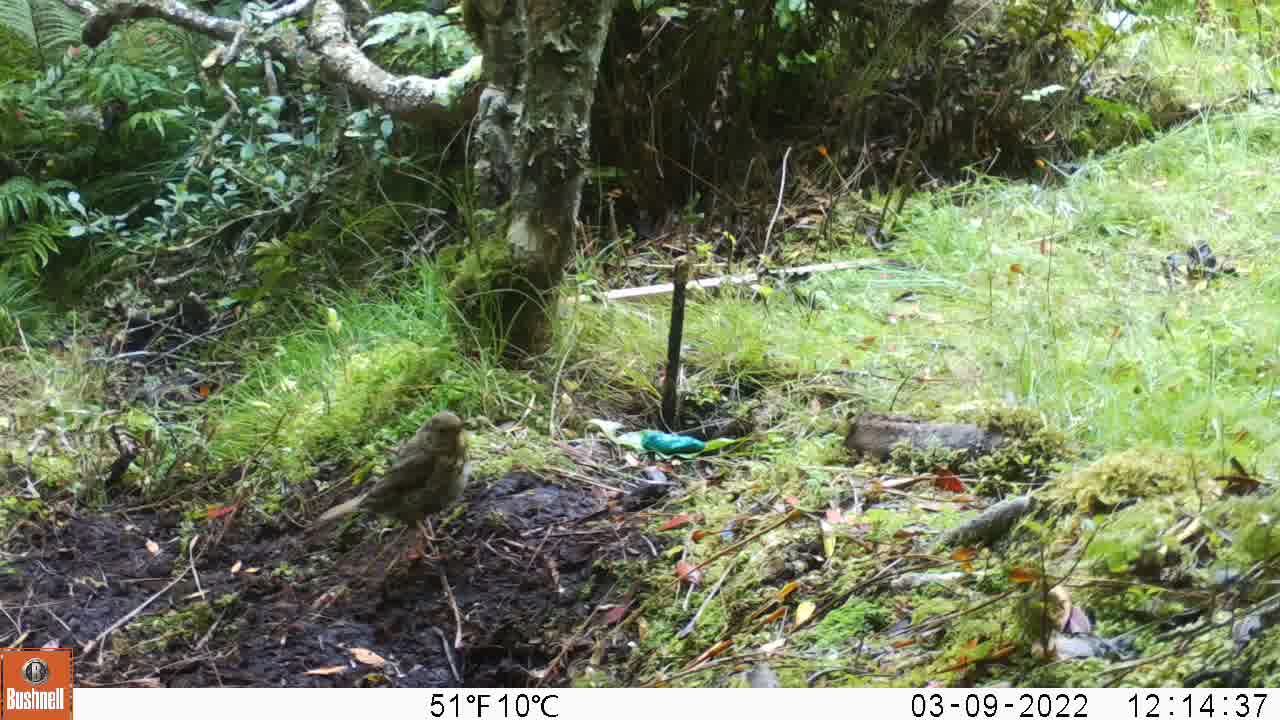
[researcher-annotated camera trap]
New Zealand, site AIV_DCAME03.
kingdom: Animalia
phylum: Chordata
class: Aves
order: Passeriformes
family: Turdidae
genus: Turdus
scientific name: Turdus philomelos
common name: song thrush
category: thrush